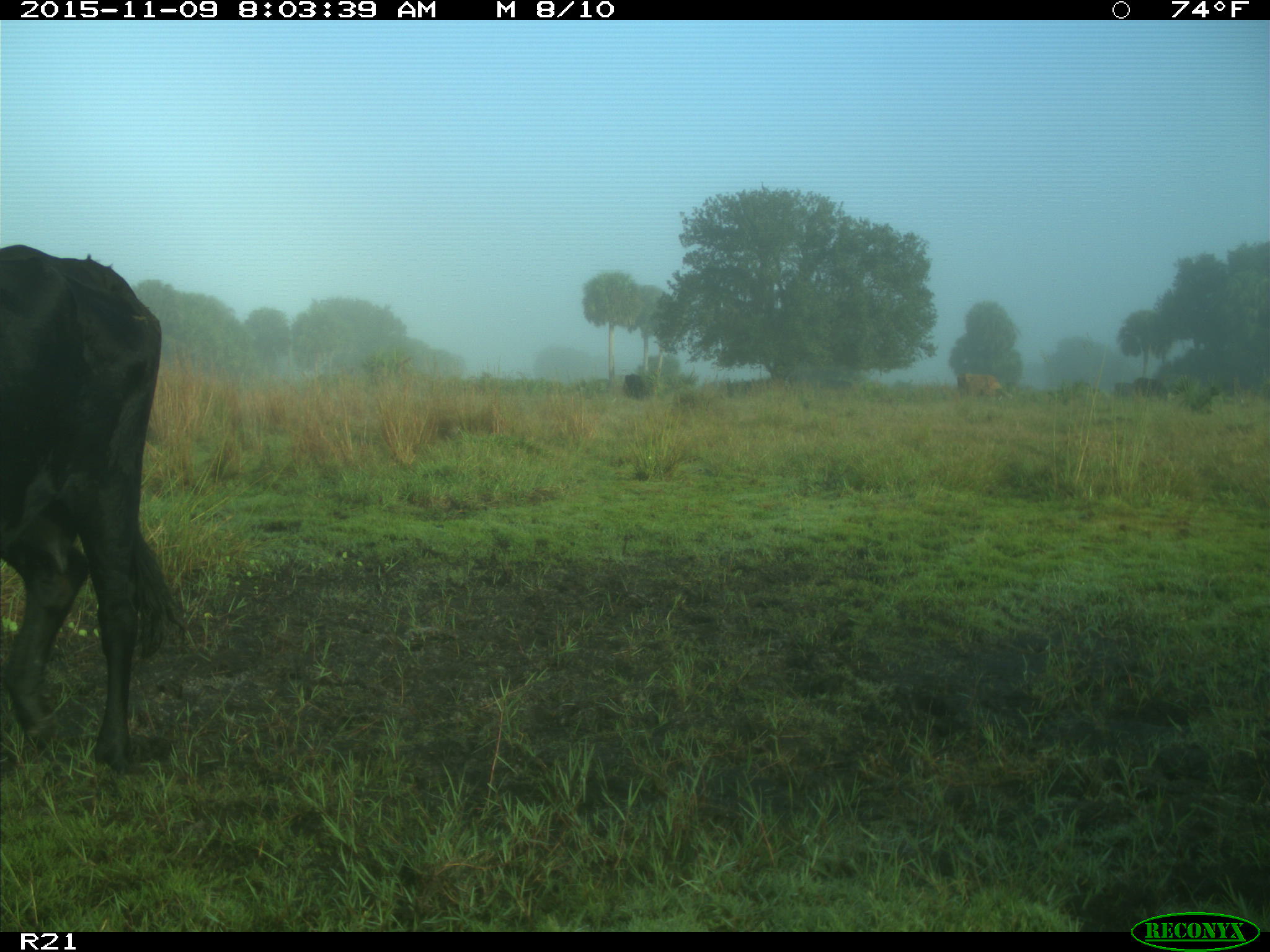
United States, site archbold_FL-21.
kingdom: Animalia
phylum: Chordata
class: Mammalia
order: Artiodactyla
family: Bovidae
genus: Bos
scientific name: Bos taurus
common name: domestic cow